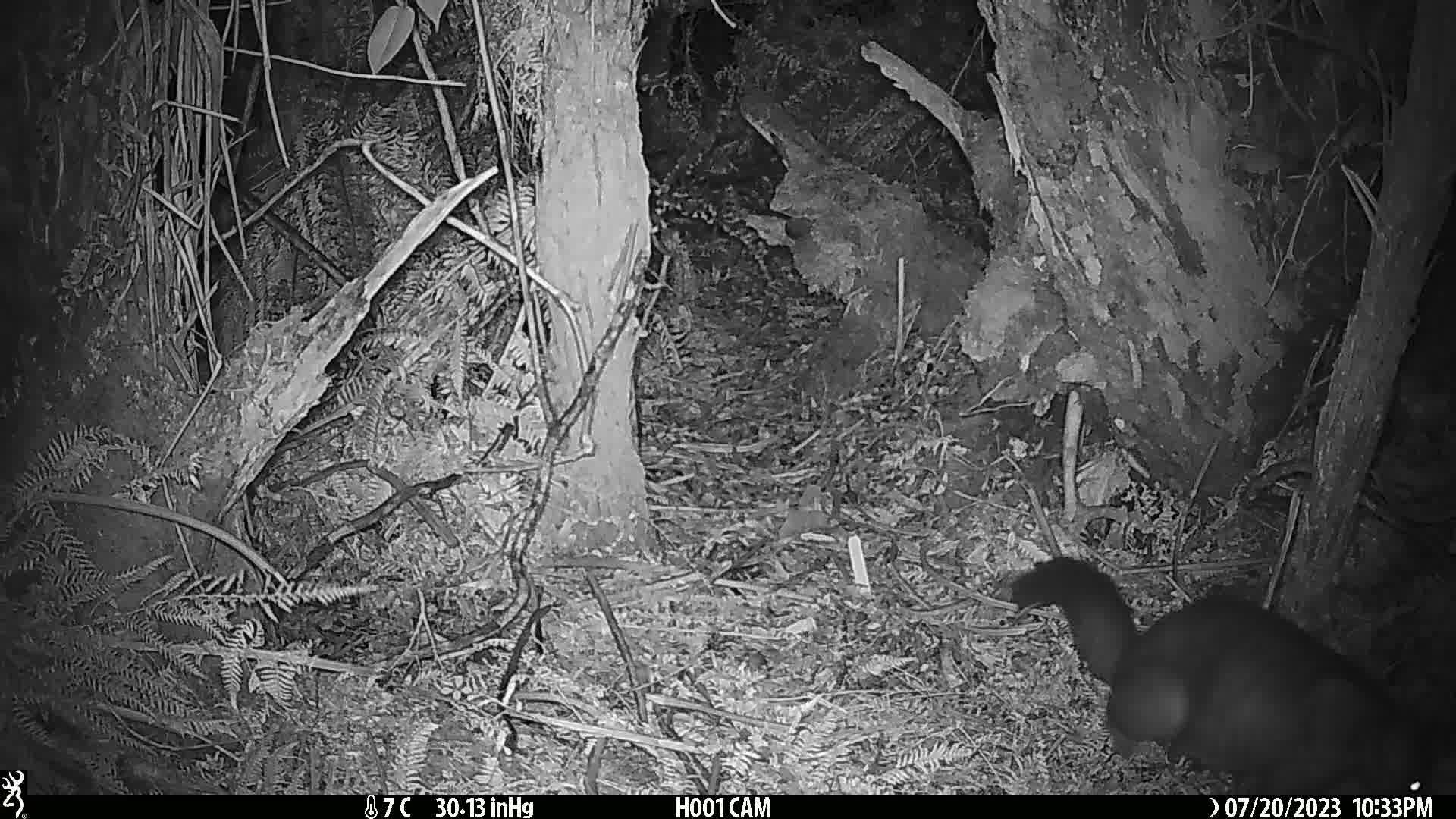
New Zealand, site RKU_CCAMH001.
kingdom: Animalia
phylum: Chordata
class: Mammalia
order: Diprotodontia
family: Phalangeridae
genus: Trichosurus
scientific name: Trichosurus vulpecula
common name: common brushtail possum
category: possum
Possum (common brushtail possum) (Trichosurus vulpecula).